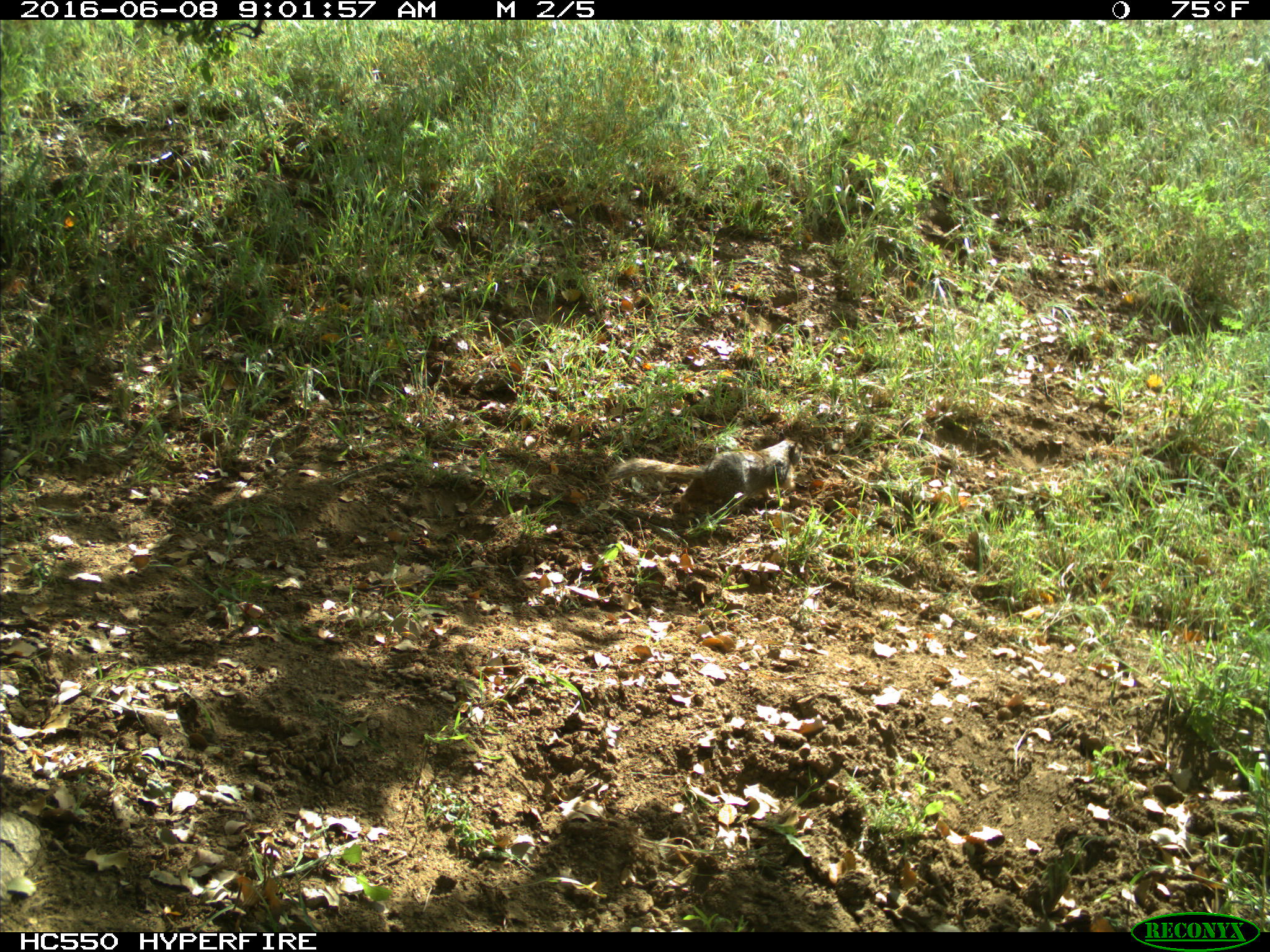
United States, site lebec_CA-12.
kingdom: Animalia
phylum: Chordata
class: Mammalia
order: Rodentia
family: Sciuridae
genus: Otospermophilus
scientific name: Otospermophilus beecheyi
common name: california ground squirrel